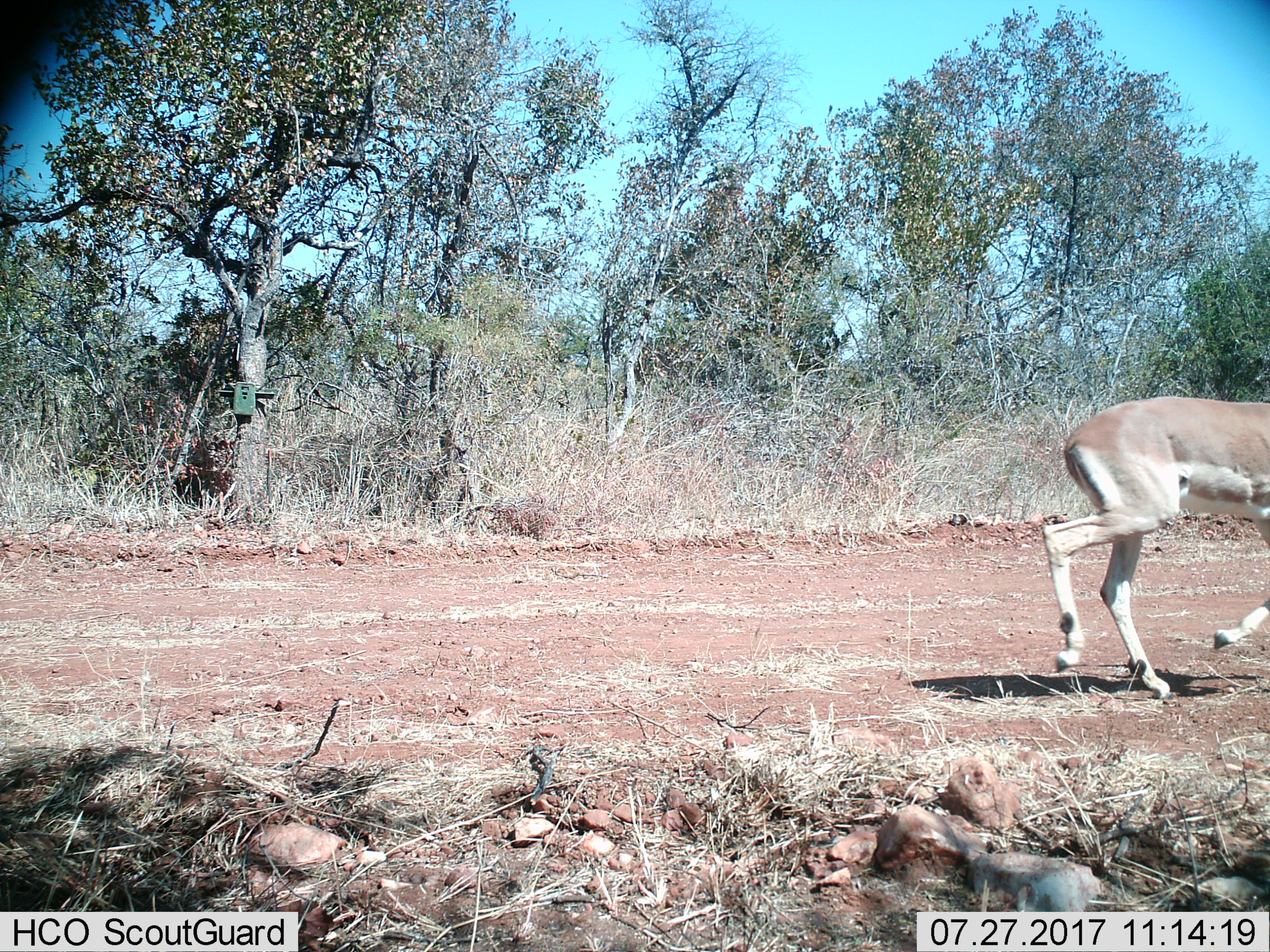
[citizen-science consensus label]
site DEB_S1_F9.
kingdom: Animalia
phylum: Chordata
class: Mammalia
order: Artiodactyla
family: Bovidae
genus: Aepyceros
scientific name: Aepyceros melampus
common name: impala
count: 1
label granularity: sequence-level